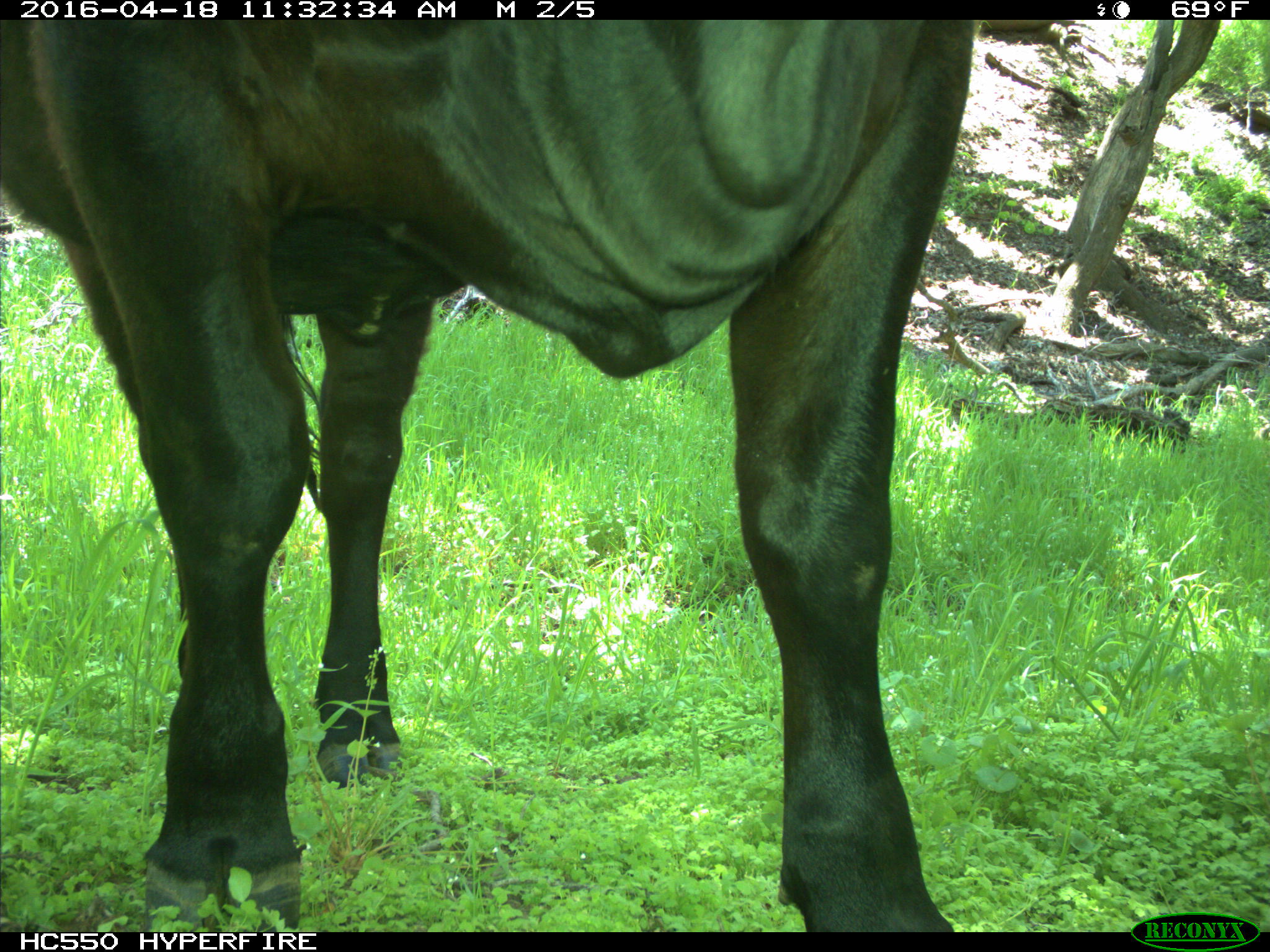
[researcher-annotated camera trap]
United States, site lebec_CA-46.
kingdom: Animalia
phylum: Chordata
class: Mammalia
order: Artiodactyla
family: Bovidae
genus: Bos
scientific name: Bos taurus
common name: domestic cow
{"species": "Bos taurus (domestic cow)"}